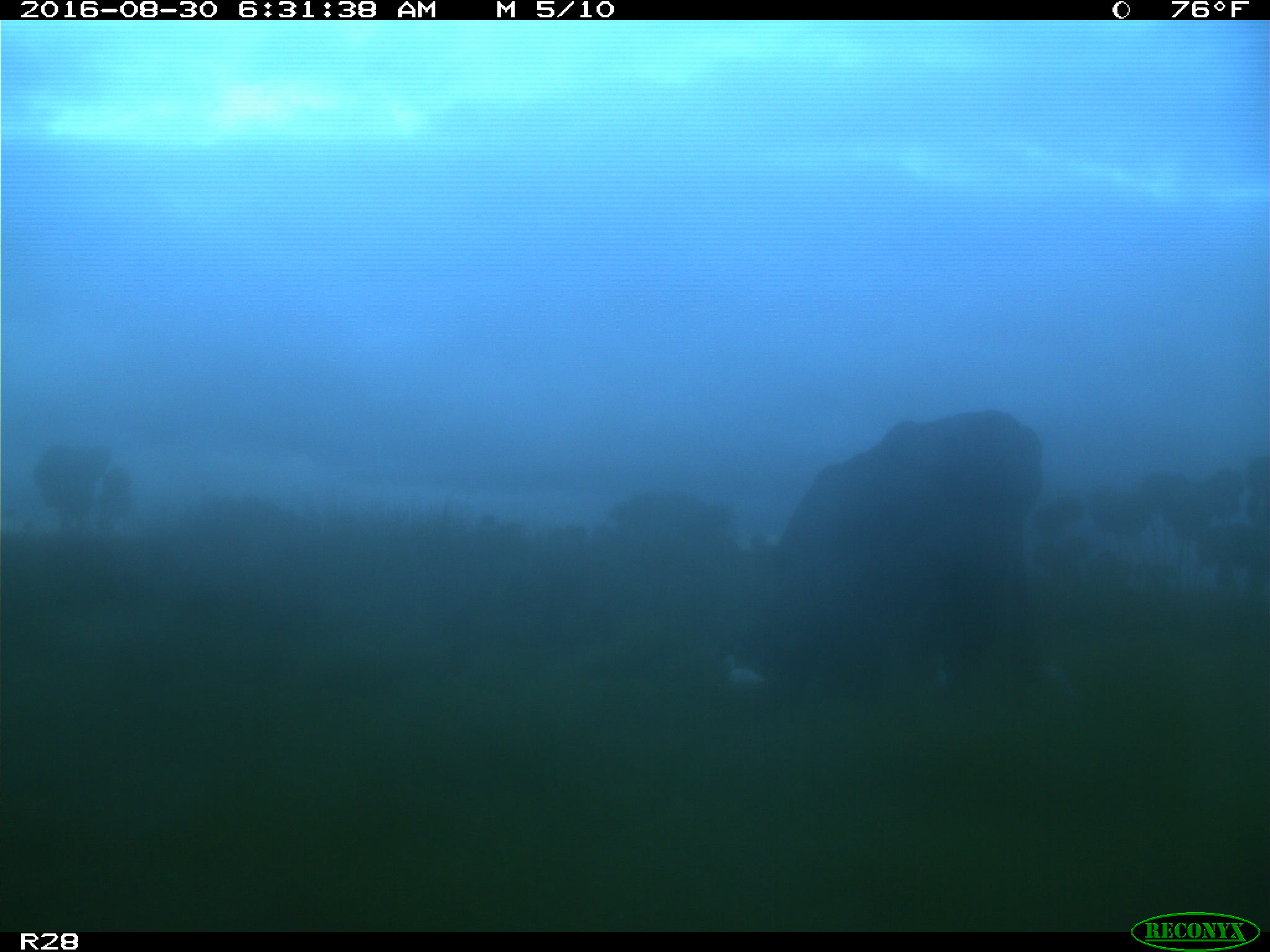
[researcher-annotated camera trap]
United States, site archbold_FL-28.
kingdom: Animalia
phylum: Chordata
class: Mammalia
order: Artiodactyla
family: Bovidae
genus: Bos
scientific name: Bos taurus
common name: domestic cow